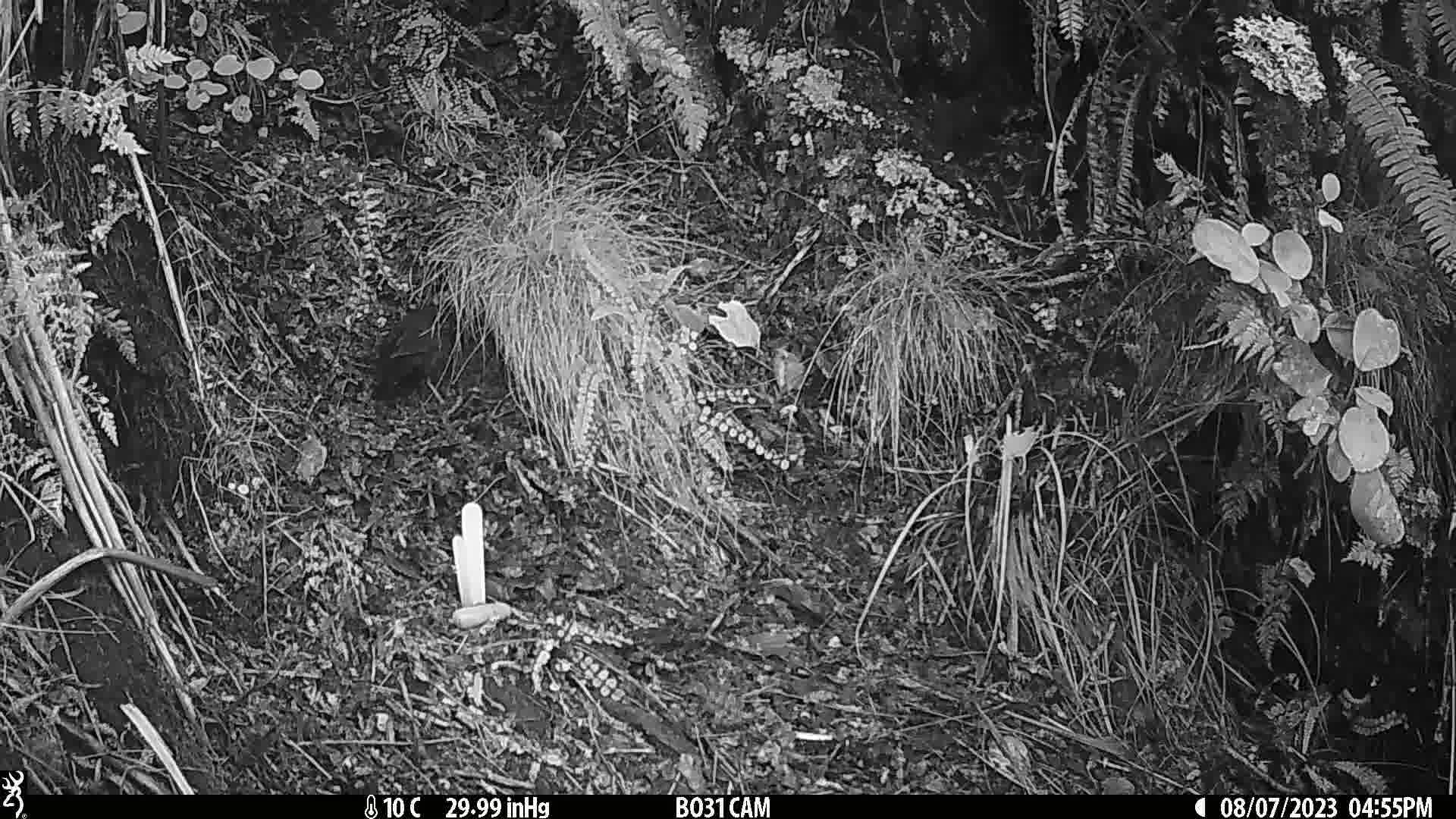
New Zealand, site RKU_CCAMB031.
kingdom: Animalia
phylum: Chordata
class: Aves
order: Passeriformes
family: Turdidae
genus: Turdus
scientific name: Turdus merula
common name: eurasian blackbird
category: blackbird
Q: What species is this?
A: Blackbird (eurasian blackbird) (Turdus merula).